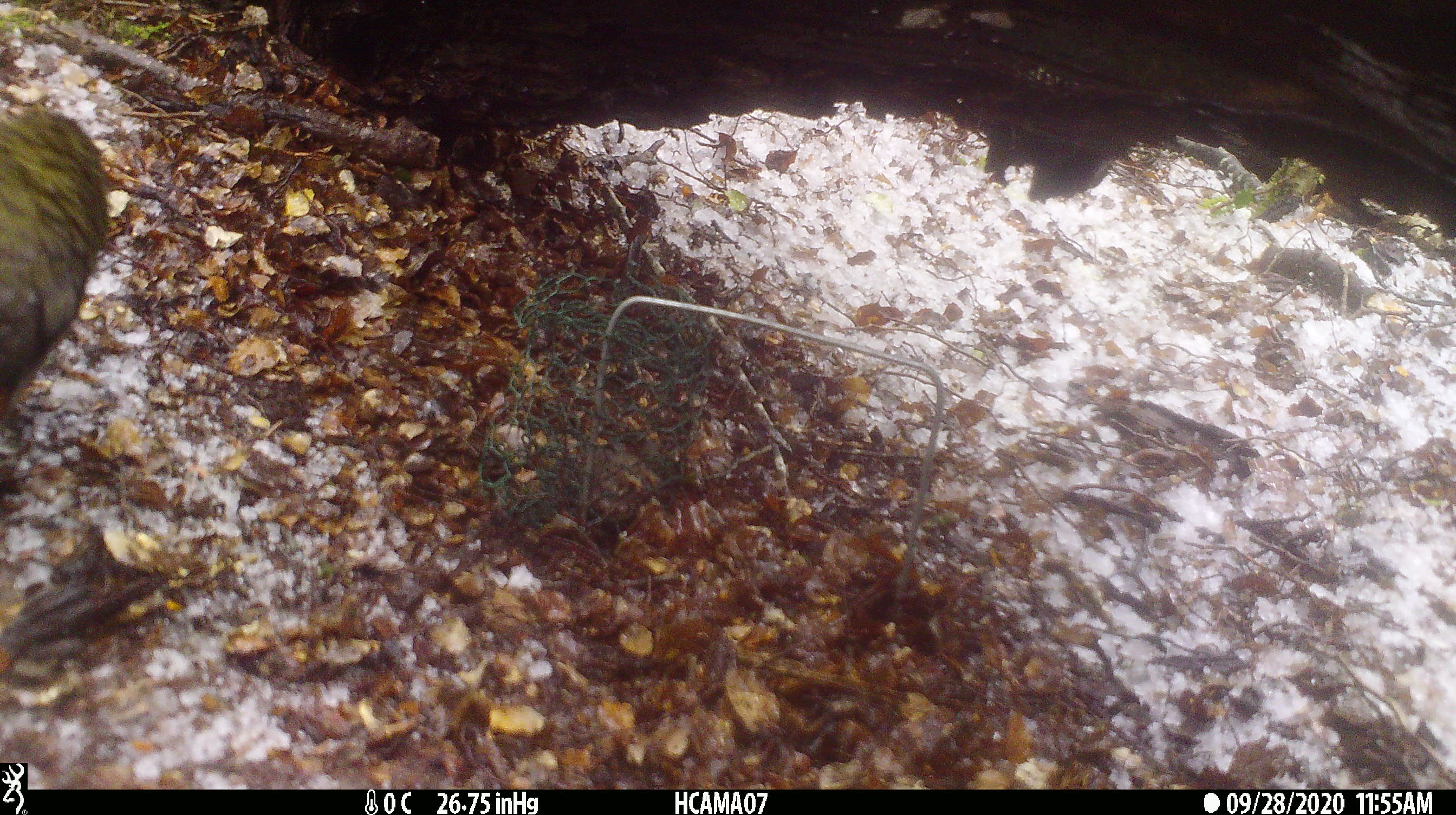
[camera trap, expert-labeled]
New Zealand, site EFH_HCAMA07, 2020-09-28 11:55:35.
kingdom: Animalia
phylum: Chordata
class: Aves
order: Psittaciformes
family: Strigopidae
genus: Nestor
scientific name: Nestor notabilis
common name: kea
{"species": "kea (Nestor notabilis)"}